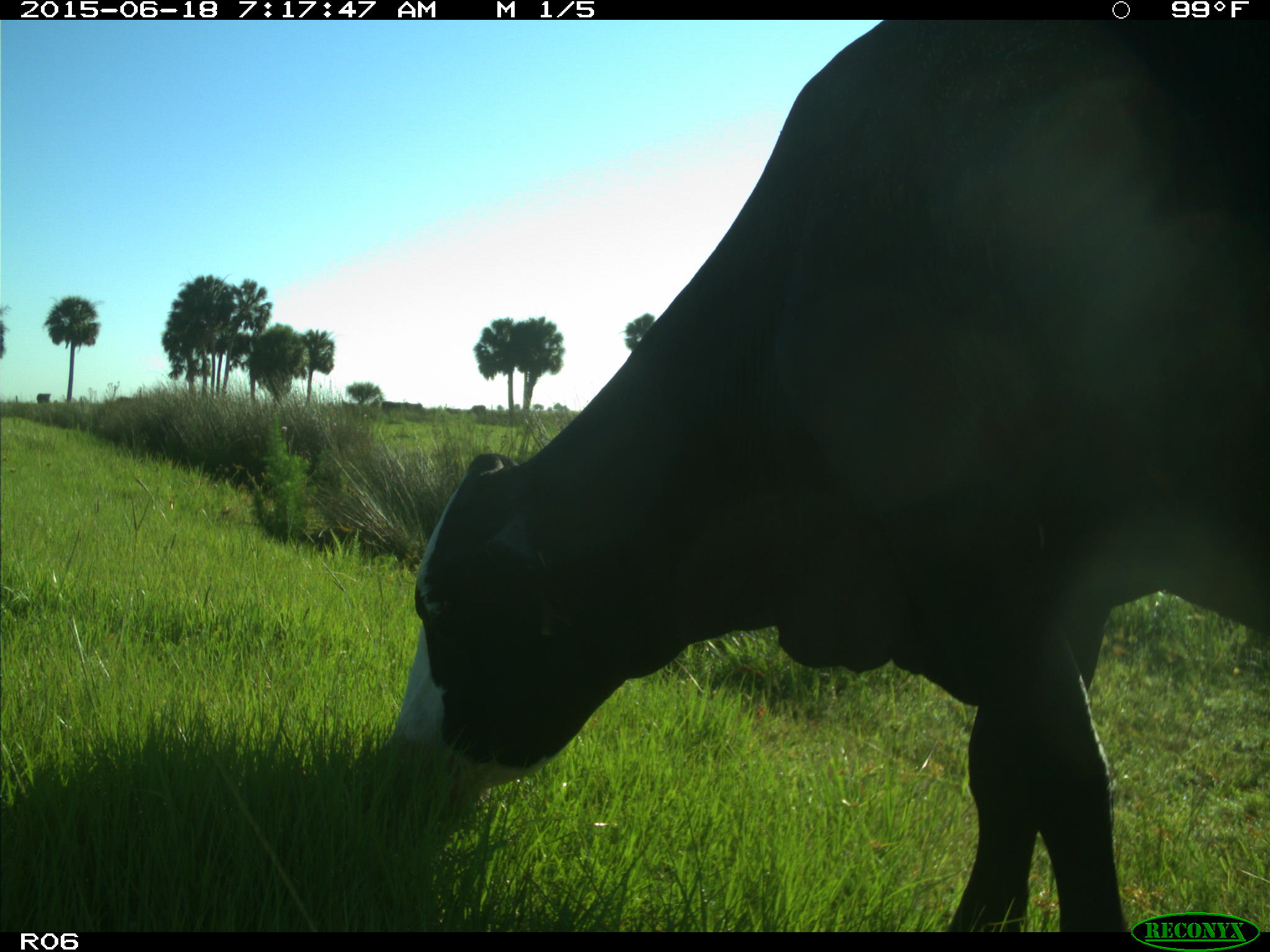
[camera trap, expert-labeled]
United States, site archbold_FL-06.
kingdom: Animalia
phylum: Chordata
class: Mammalia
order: Artiodactyla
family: Bovidae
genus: Bos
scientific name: Bos taurus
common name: domestic cow